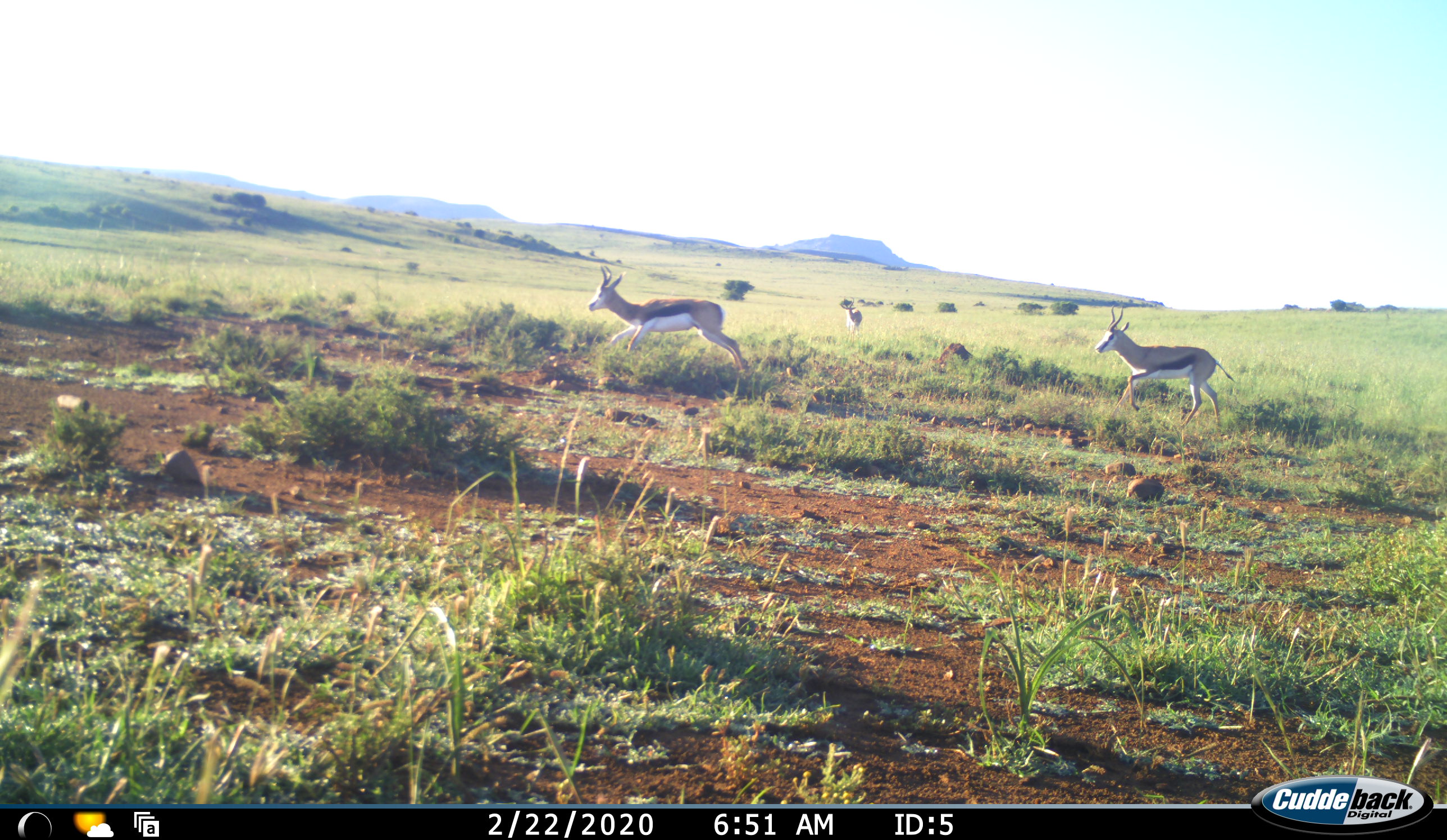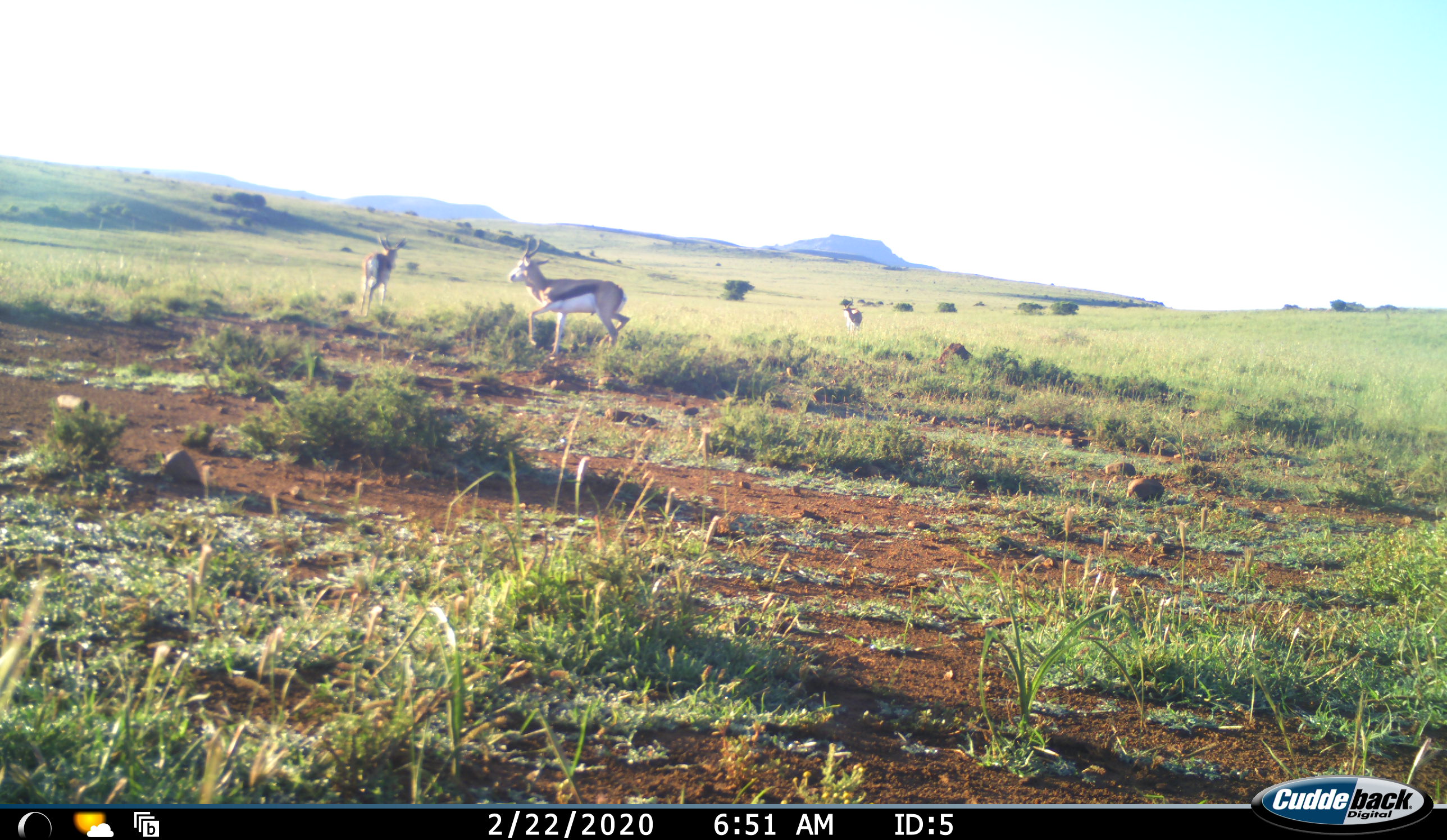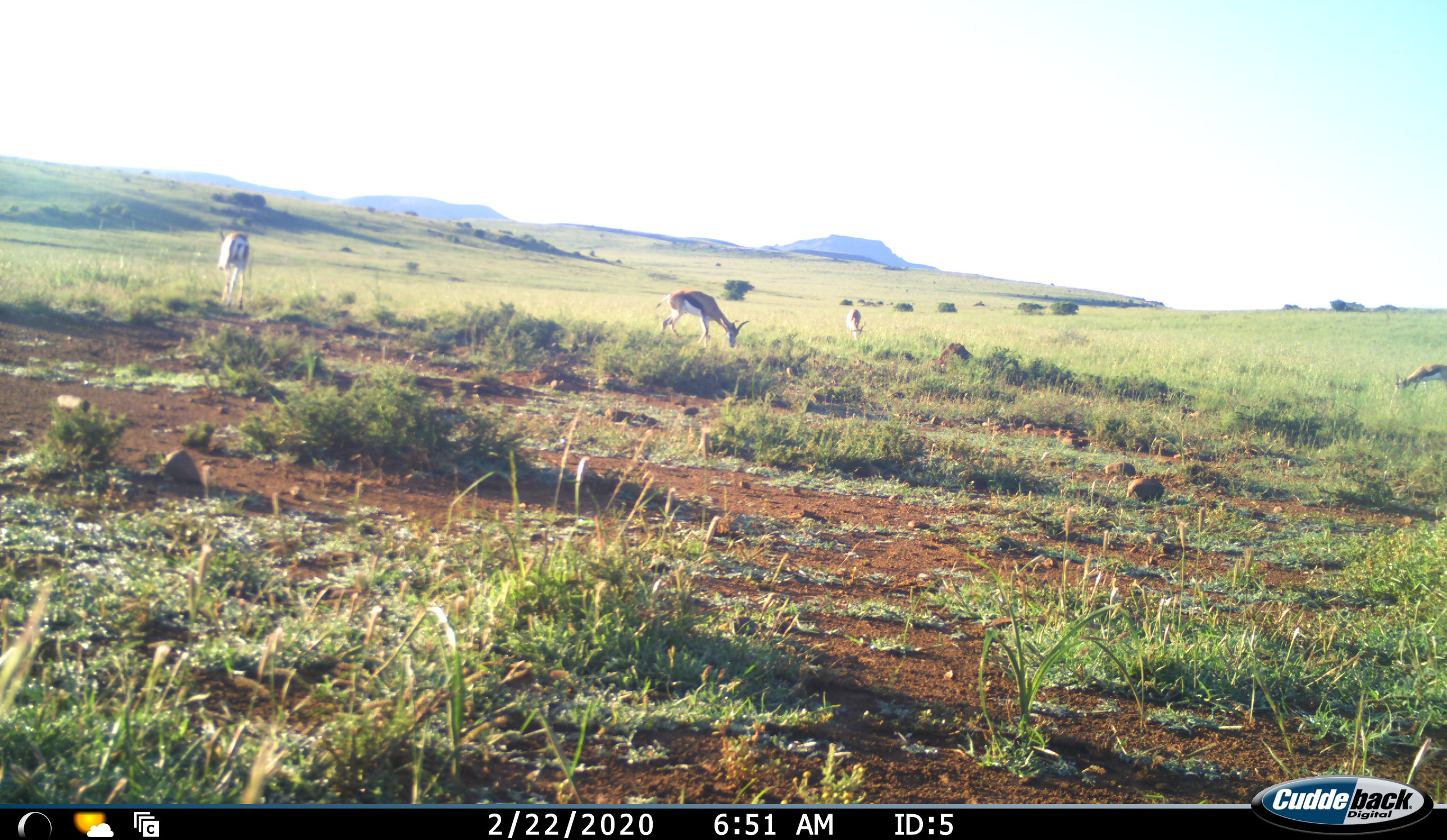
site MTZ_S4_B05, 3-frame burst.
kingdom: Animalia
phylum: Chordata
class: Mammalia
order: Artiodactyla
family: Bovidae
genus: Antidorcas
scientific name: Antidorcas marsupialis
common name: springbok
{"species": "springbok (Antidorcas marsupialis)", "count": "4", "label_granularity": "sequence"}